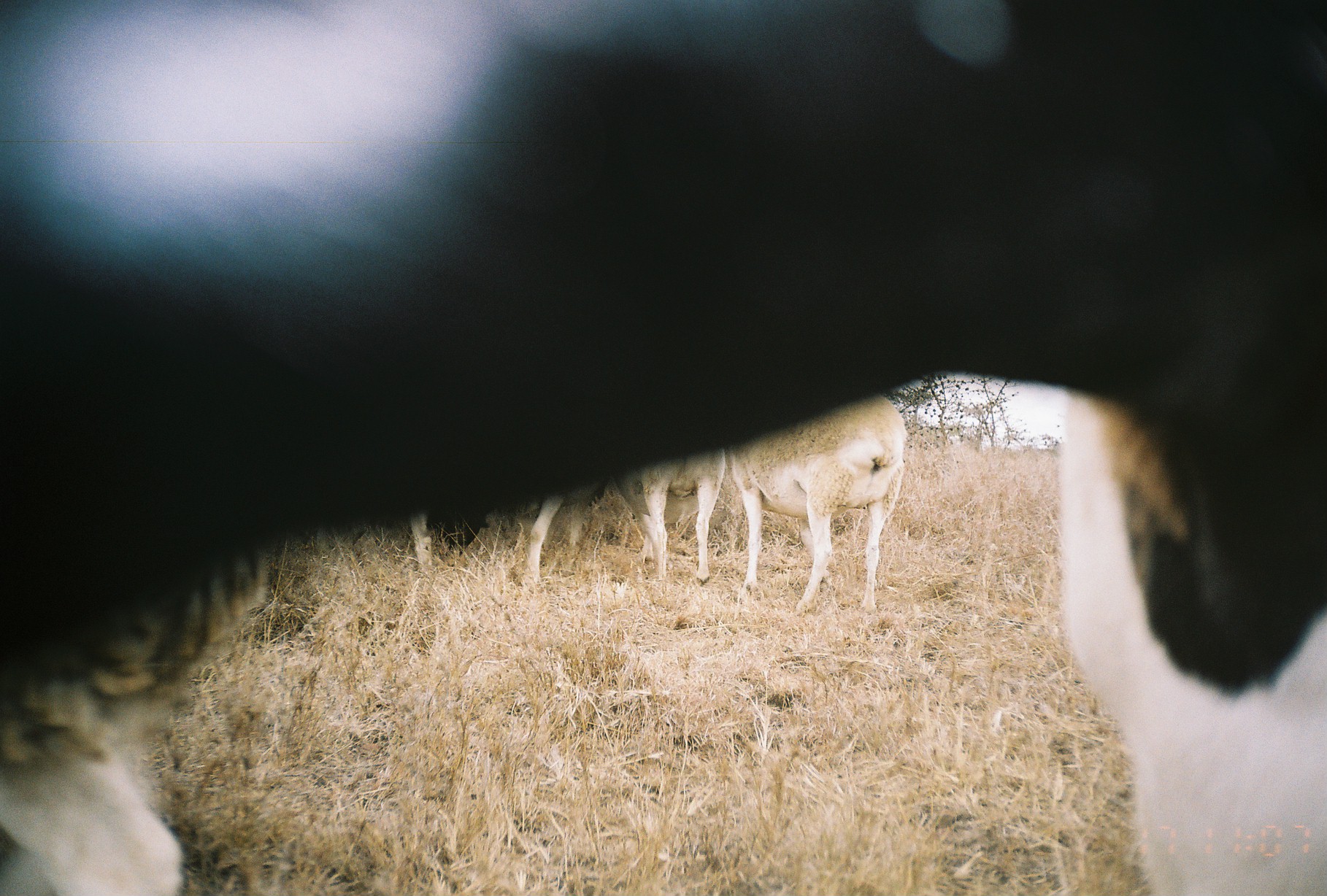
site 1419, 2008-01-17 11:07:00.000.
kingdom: Animalia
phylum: Chordata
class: Mammalia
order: Artiodactyla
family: Bovidae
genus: Ovis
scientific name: Ovis aries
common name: domestic sheep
Ovis aries (domestic sheep), count 6.